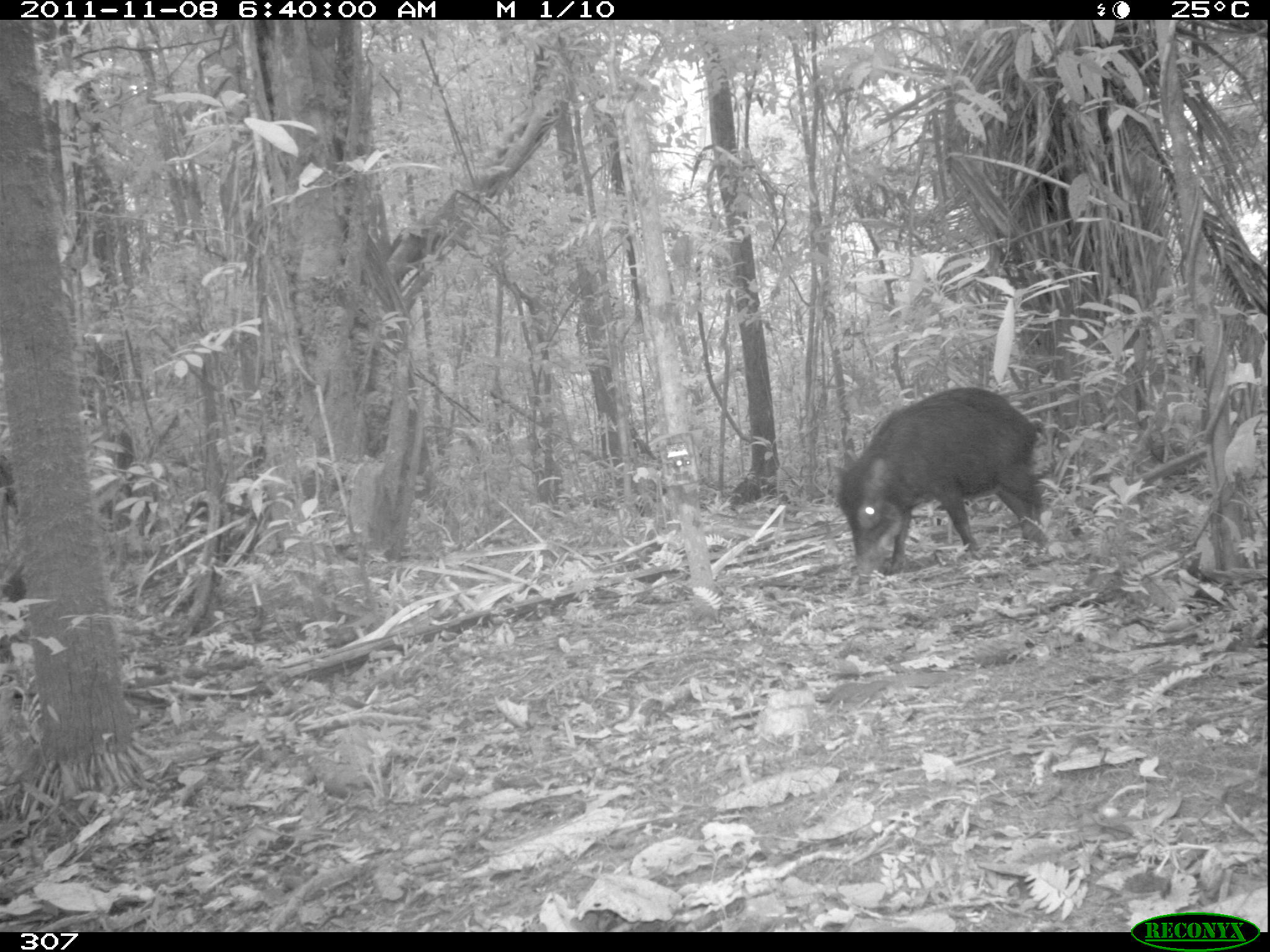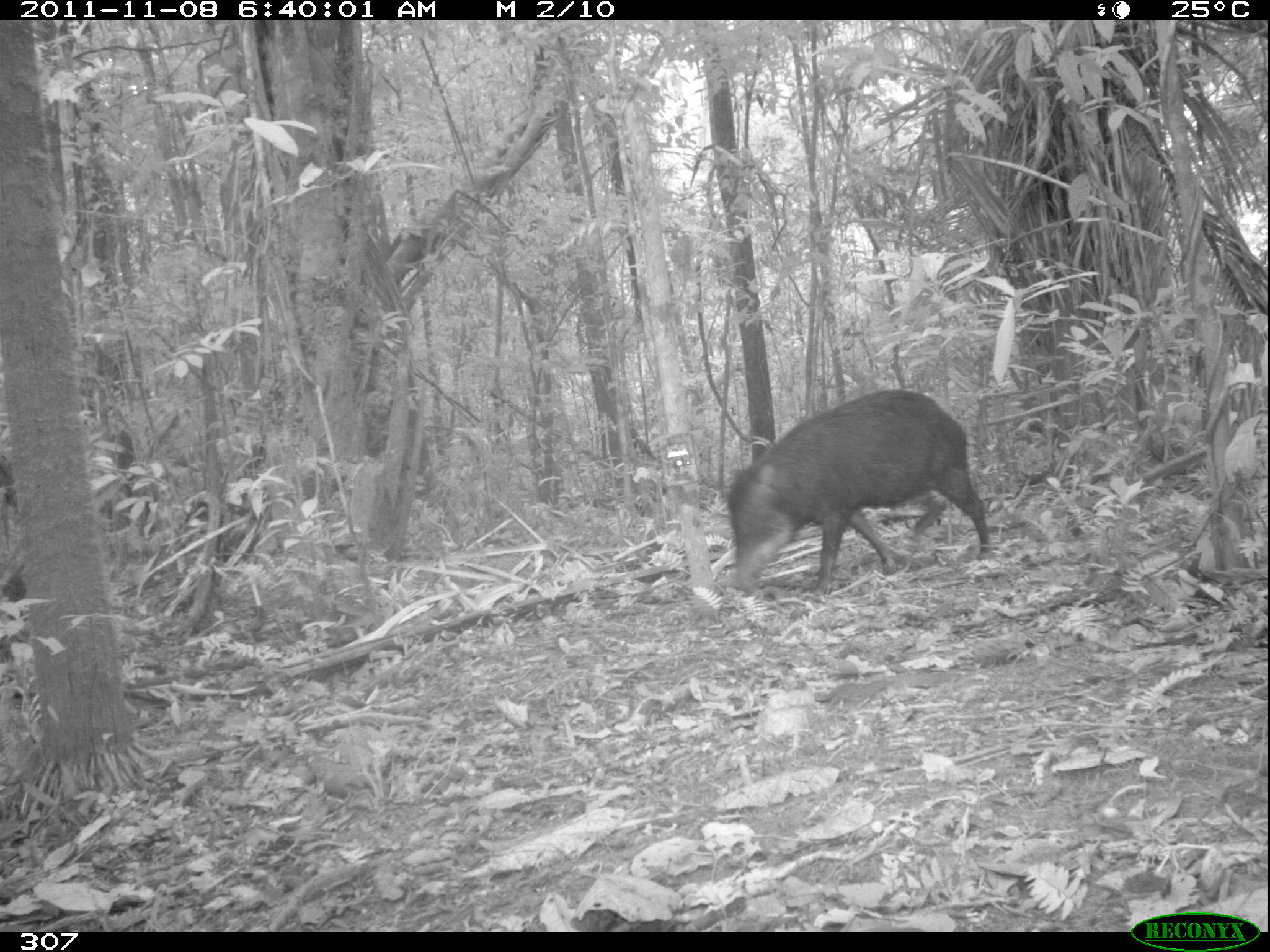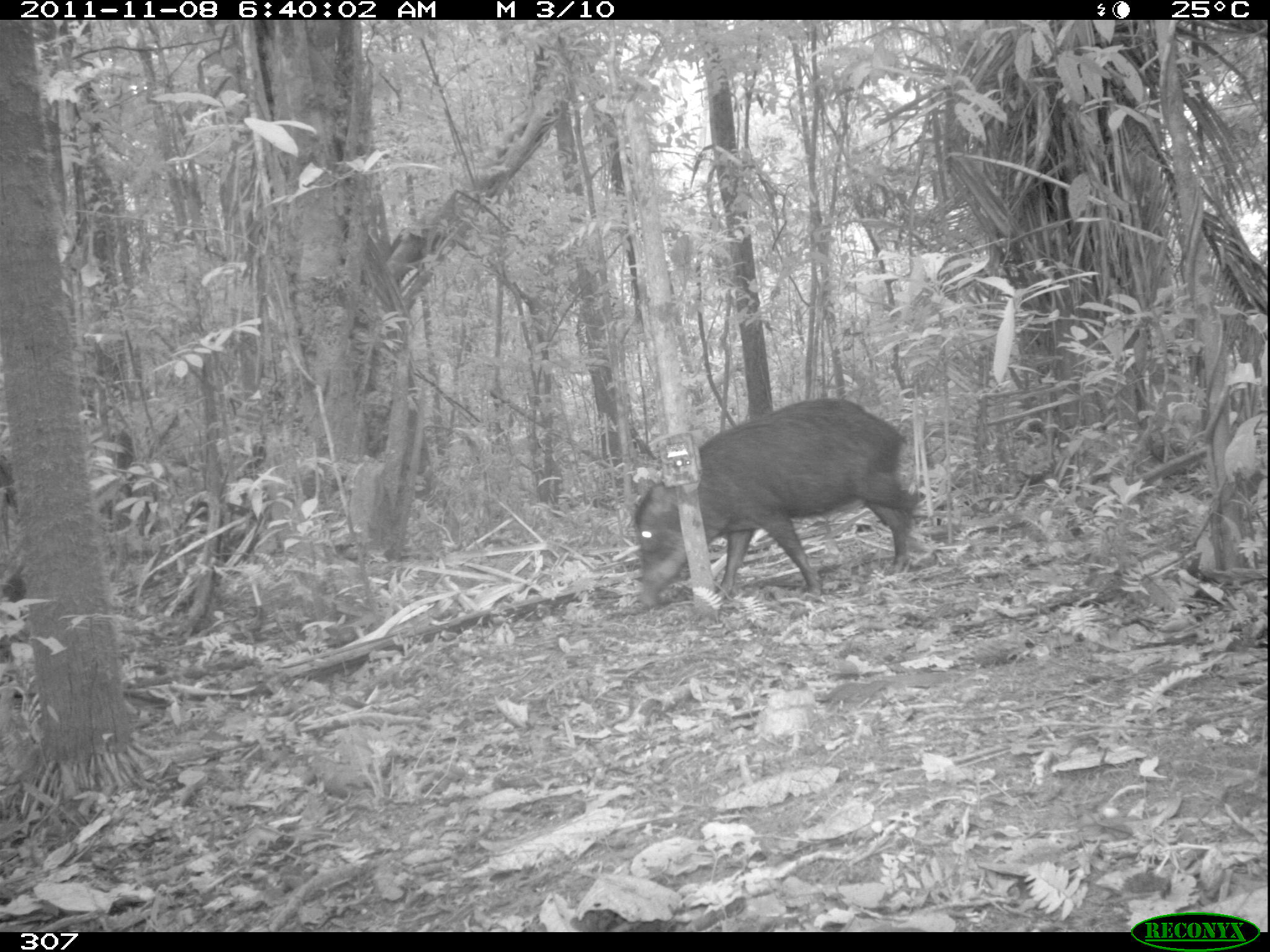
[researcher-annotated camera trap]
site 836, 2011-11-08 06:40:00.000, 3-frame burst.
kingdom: Animalia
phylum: Chordata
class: Mammalia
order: Artiodactyla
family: Tayassuidae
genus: Tayassu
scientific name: Tayassu pecari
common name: white-lipped peccary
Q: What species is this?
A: Tayassu pecari (white-lipped peccary).